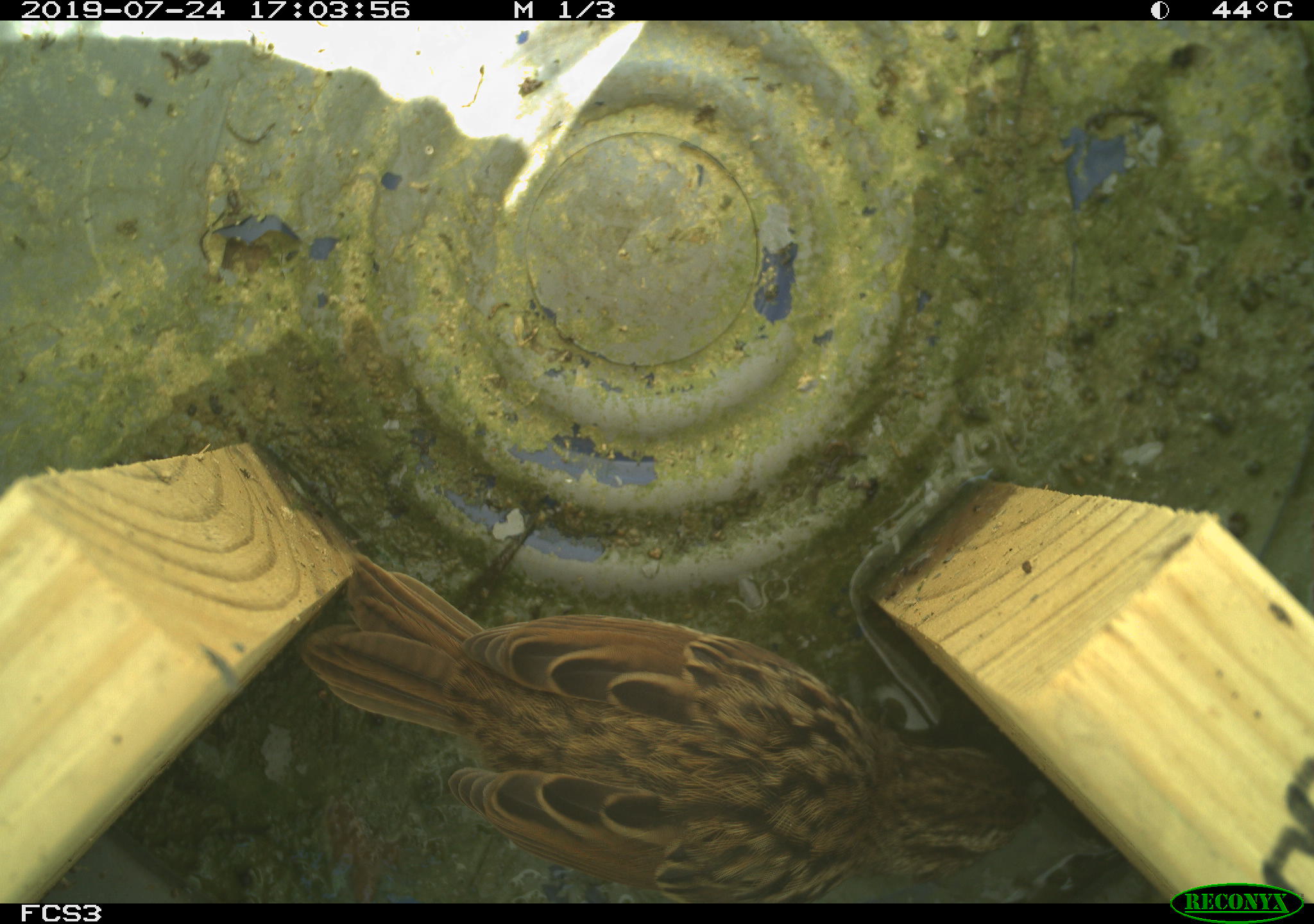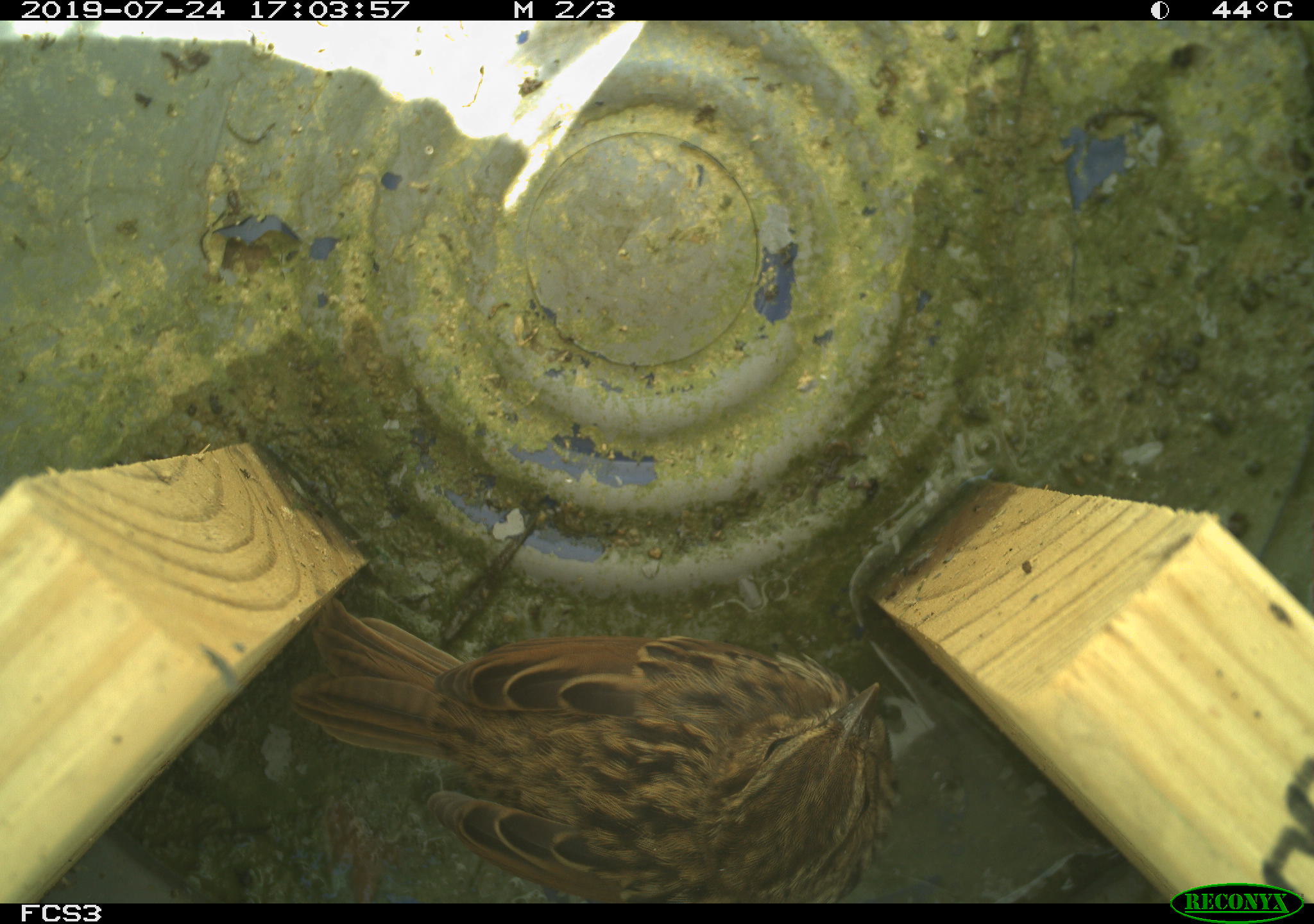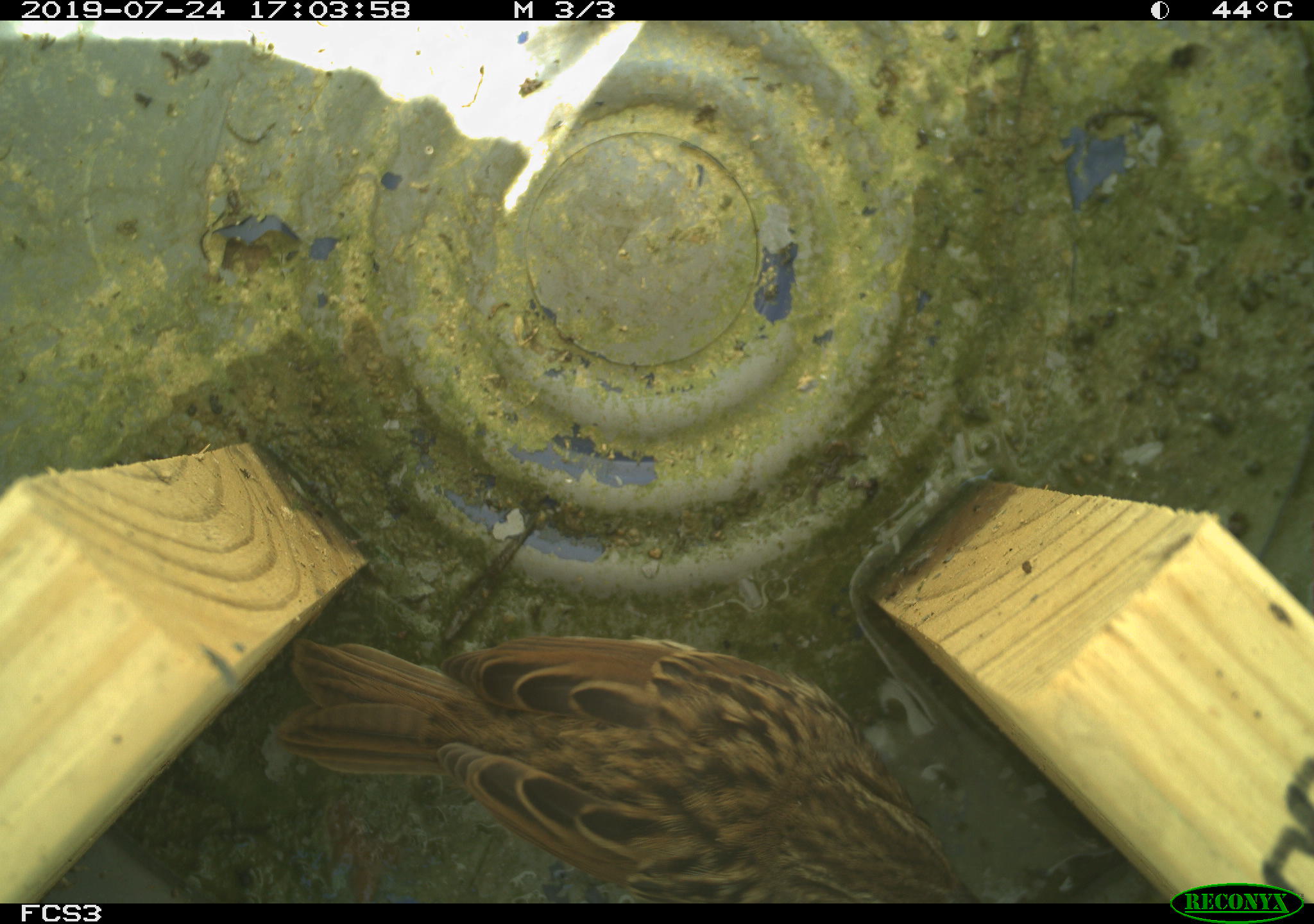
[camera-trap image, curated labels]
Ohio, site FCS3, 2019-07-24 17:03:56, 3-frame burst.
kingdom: Animalia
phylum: Chordata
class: Aves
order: Passeriformes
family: Passerellidae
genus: Melospiza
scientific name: Melospiza melodia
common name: song sparrow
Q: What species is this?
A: Song sparrow (Melospiza melodia).